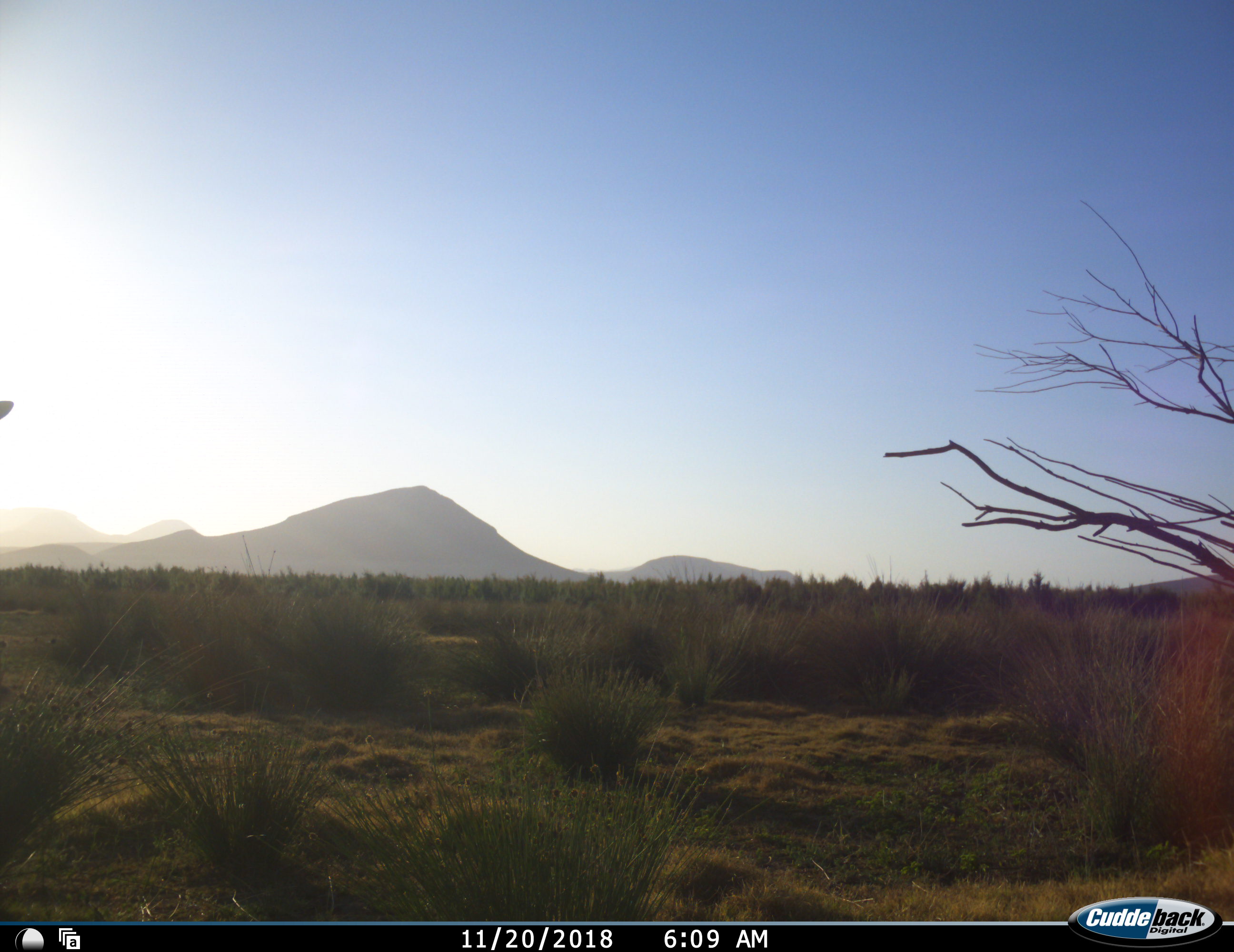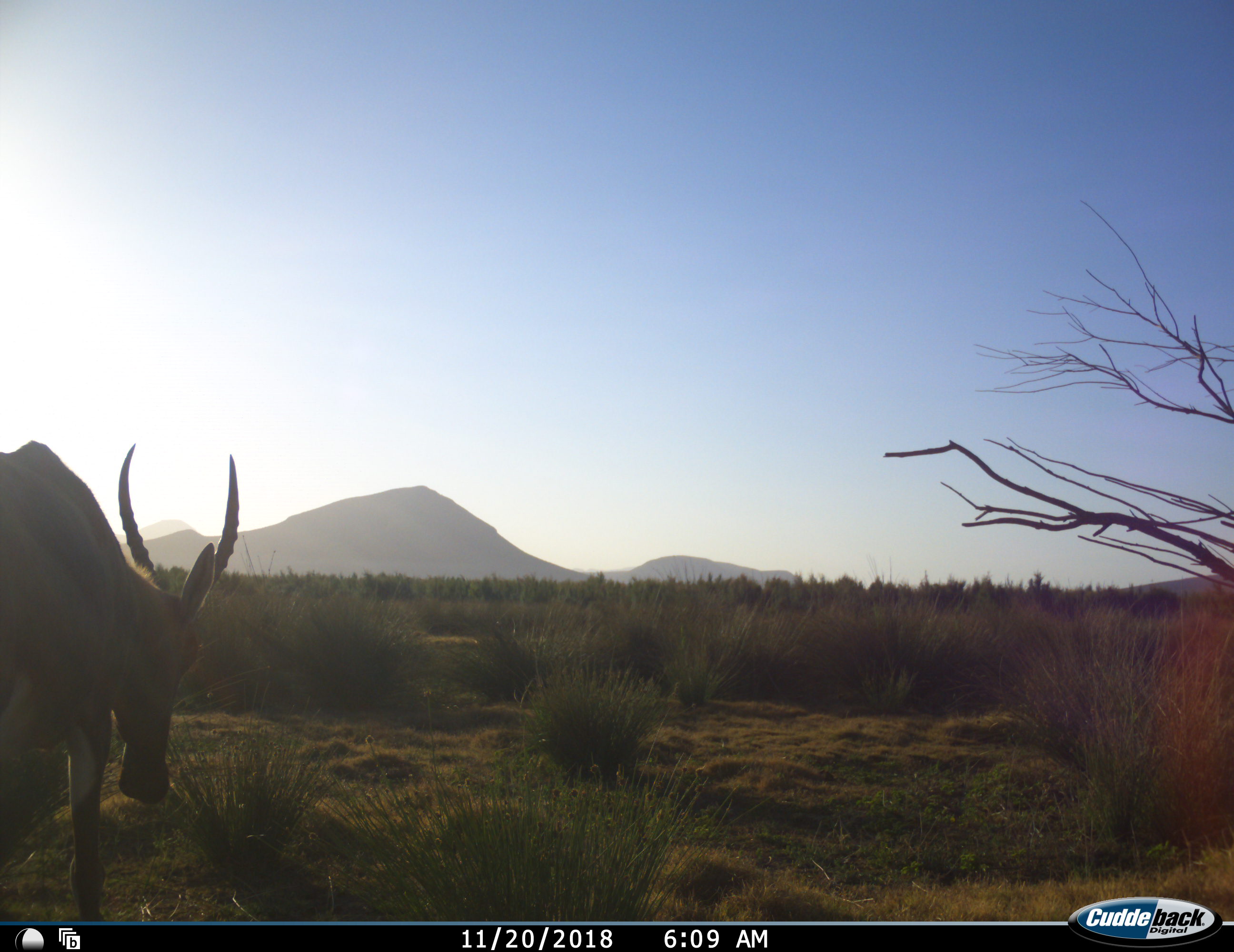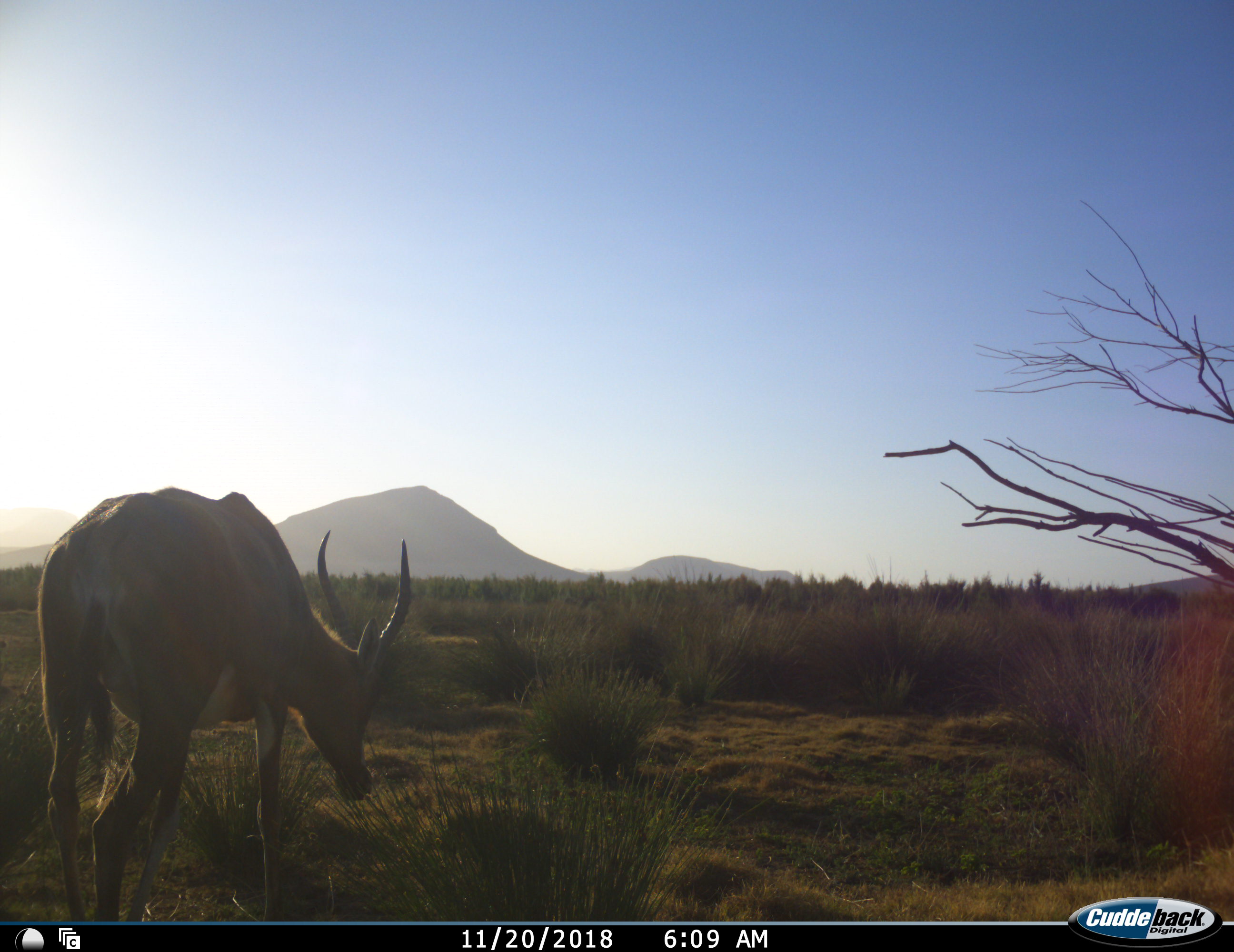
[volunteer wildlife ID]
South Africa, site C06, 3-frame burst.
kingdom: Animalia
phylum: Chordata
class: Mammalia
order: Artiodactyla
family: Bovidae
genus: Damaliscus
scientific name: Damaliscus pygargus phillipsi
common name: blesbok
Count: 1.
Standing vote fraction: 0%.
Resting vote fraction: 0%.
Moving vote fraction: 100%.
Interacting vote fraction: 0%.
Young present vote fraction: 0%.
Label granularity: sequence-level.